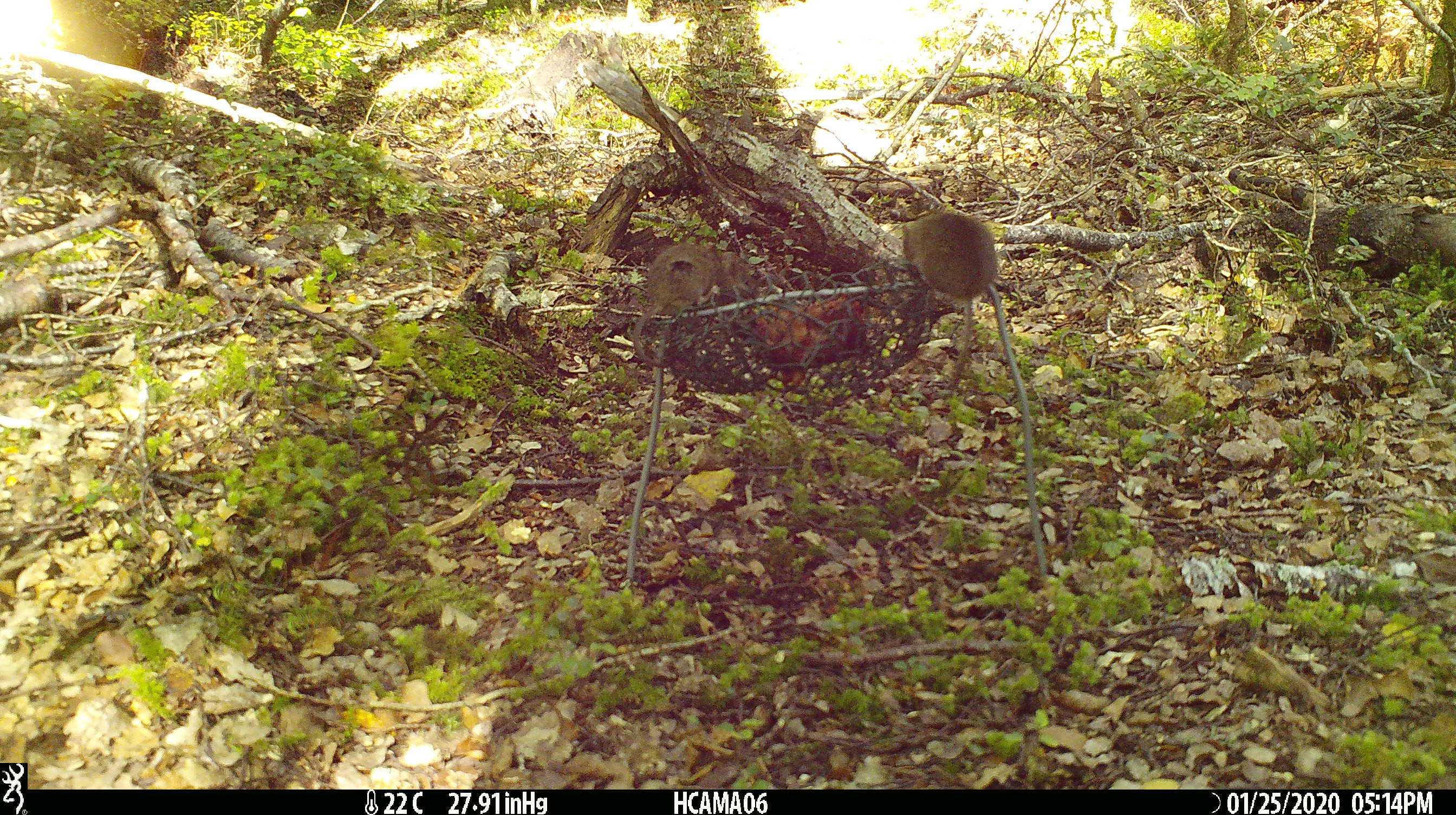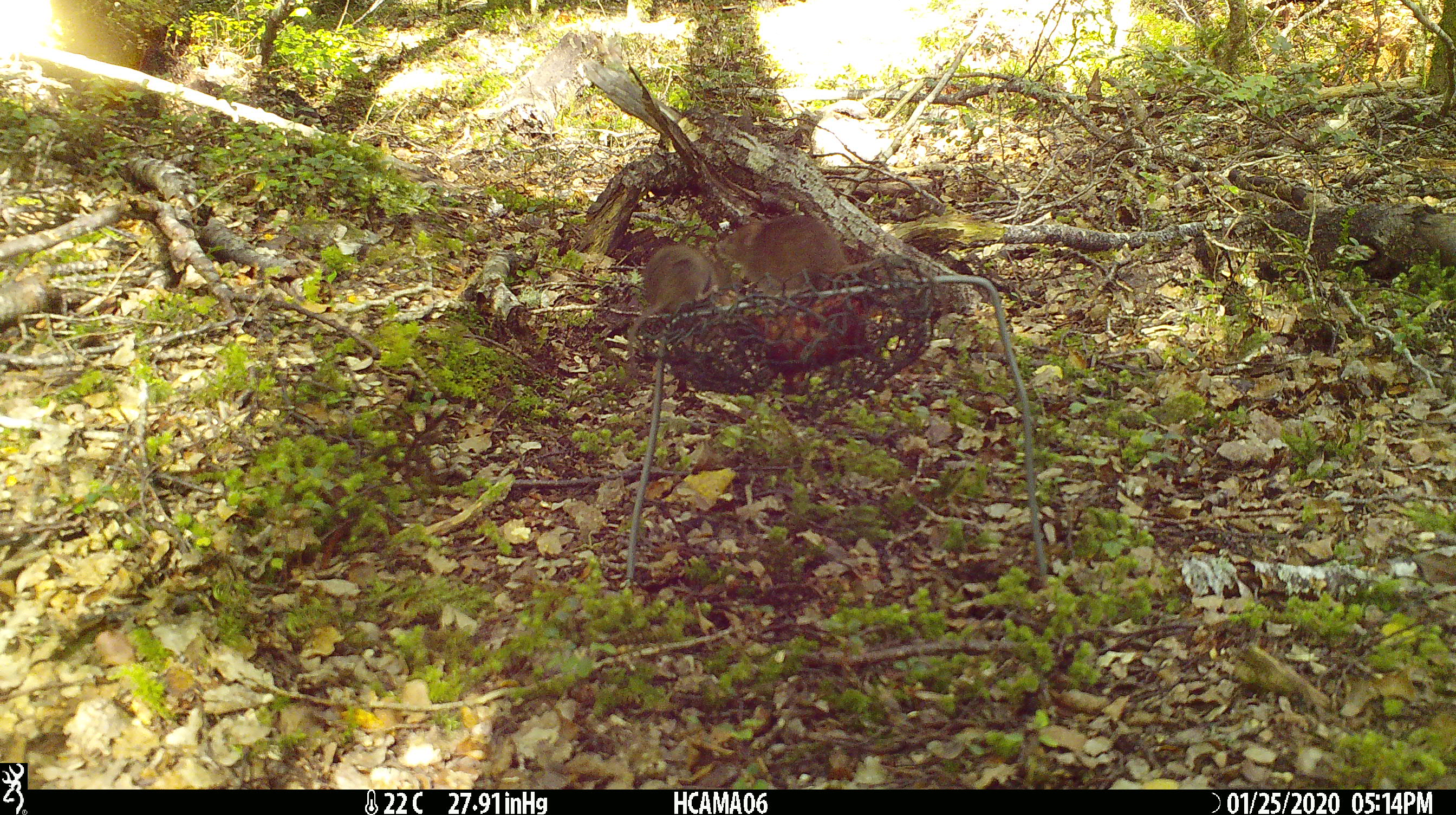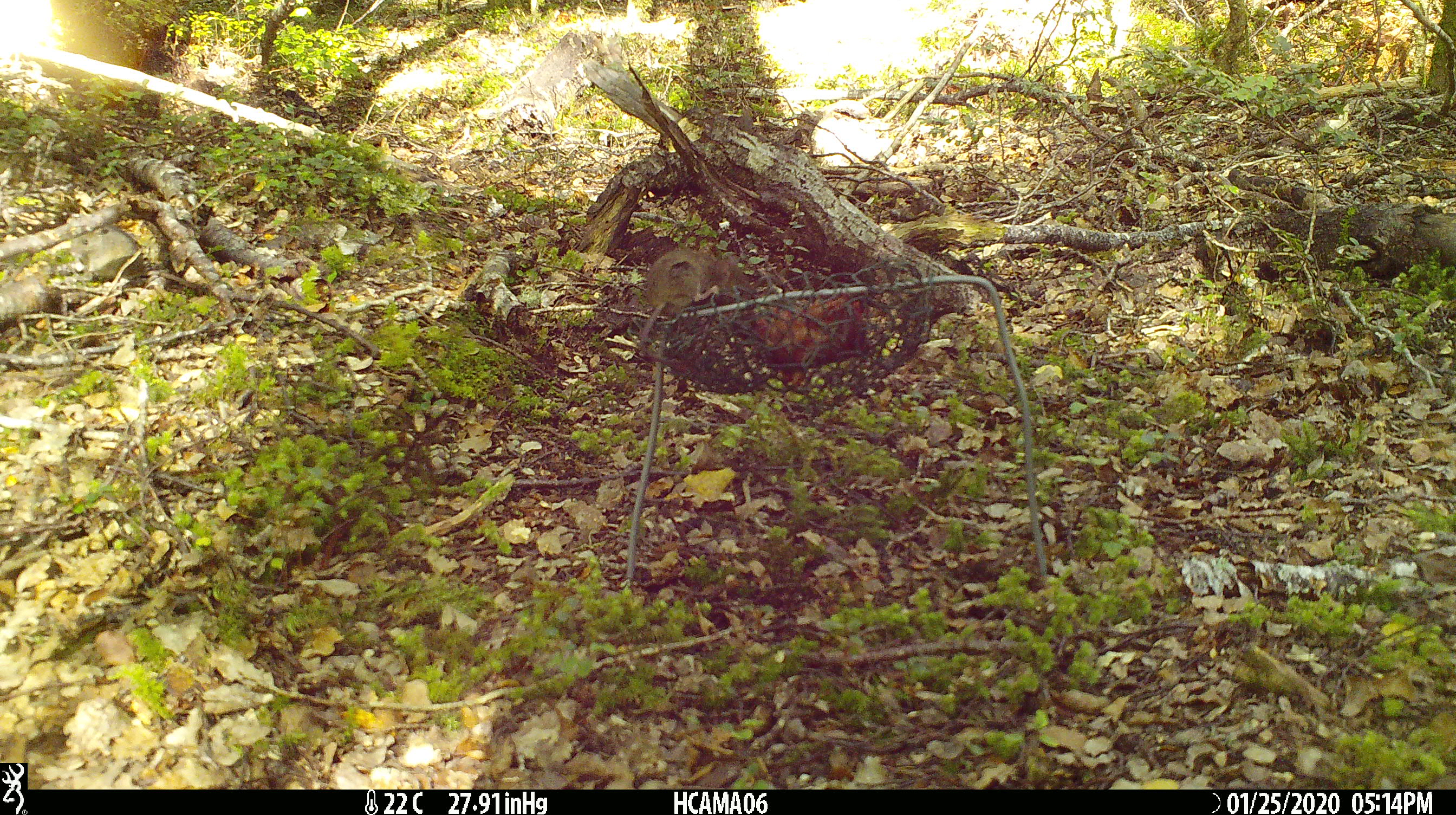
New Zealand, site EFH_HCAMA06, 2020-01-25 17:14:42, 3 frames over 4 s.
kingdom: Animalia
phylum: Chordata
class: Mammalia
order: Rodentia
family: Muridae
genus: Mus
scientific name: Mus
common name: mouse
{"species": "mouse (Mus)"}